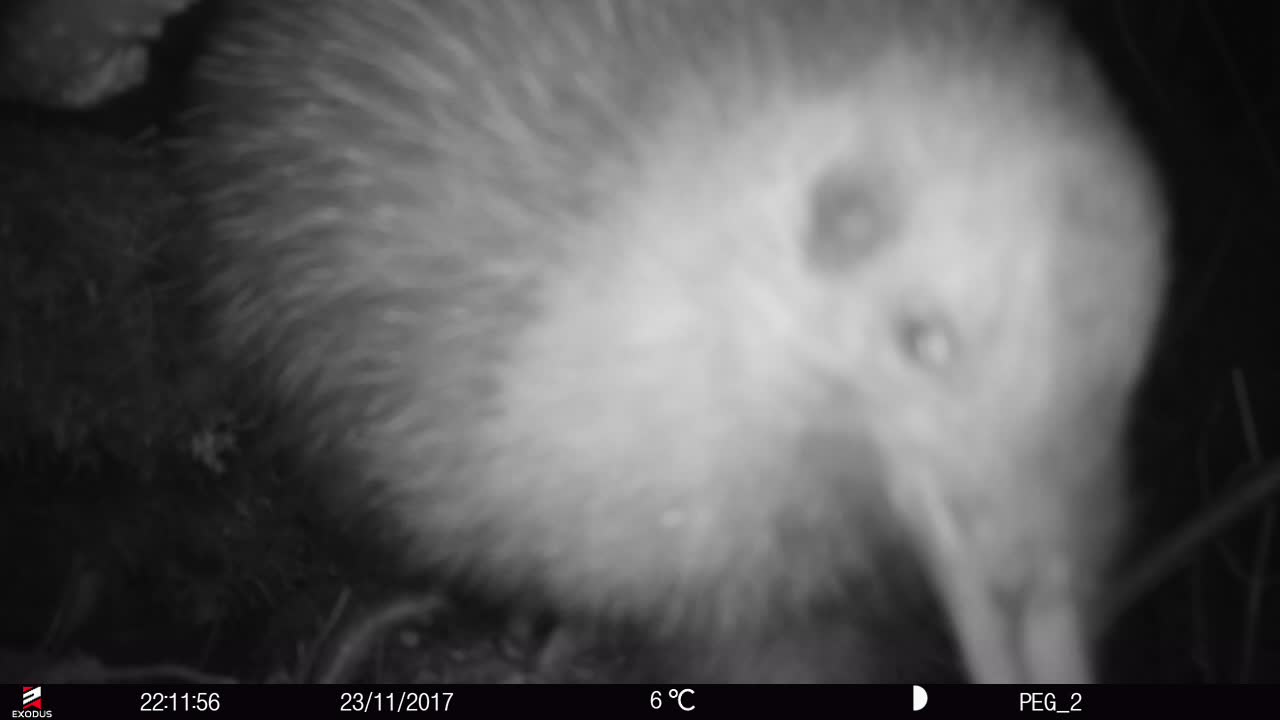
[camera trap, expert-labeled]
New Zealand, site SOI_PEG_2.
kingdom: Animalia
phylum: Chordata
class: Aves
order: Apterygiformes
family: Apterygidae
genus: Apteryx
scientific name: Apteryx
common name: kiwi